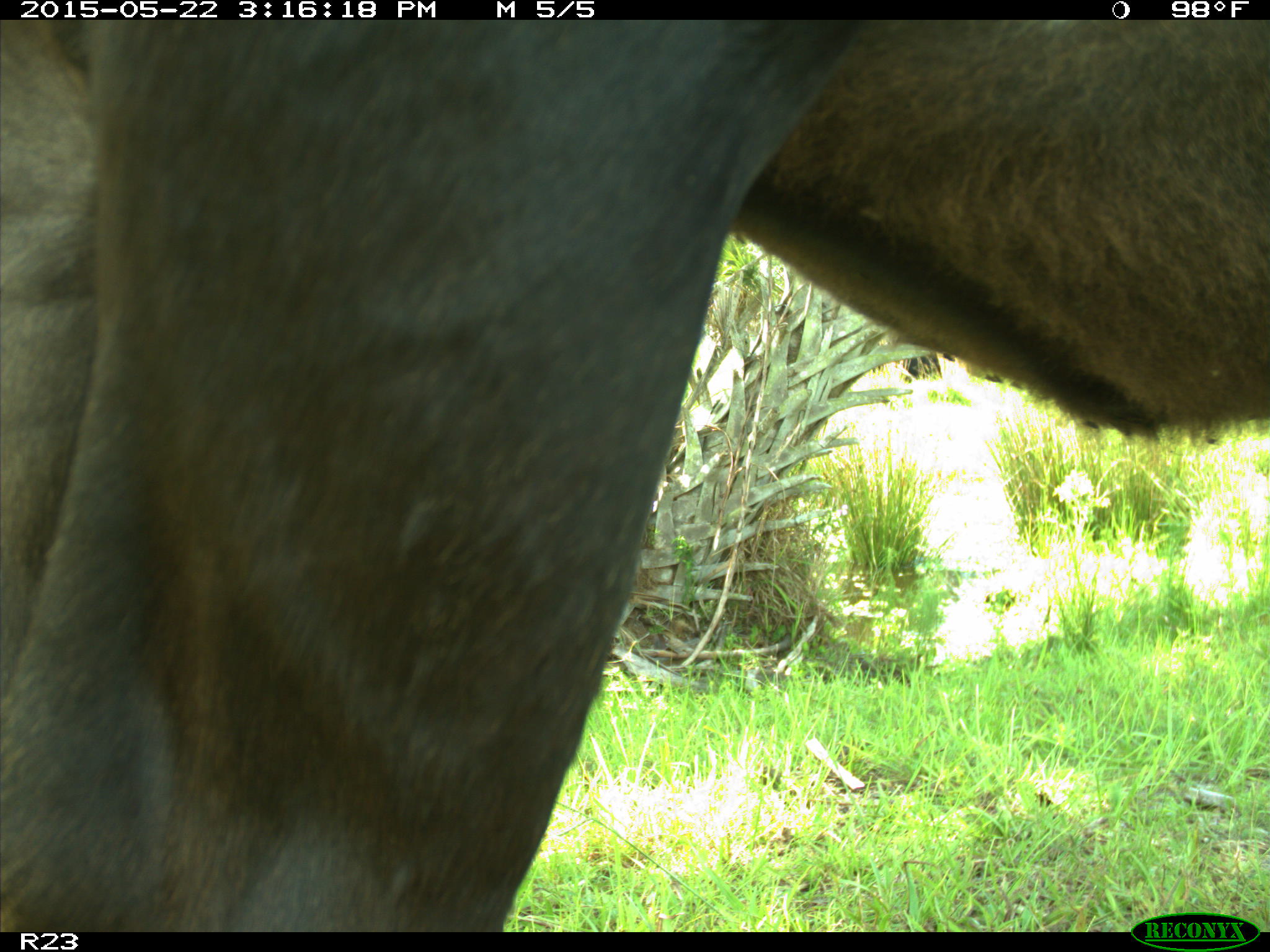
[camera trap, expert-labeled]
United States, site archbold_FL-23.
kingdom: Animalia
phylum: Chordata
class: Mammalia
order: Artiodactyla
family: Bovidae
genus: Bos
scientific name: Bos taurus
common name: domestic cow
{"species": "Bos taurus (domestic cow)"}